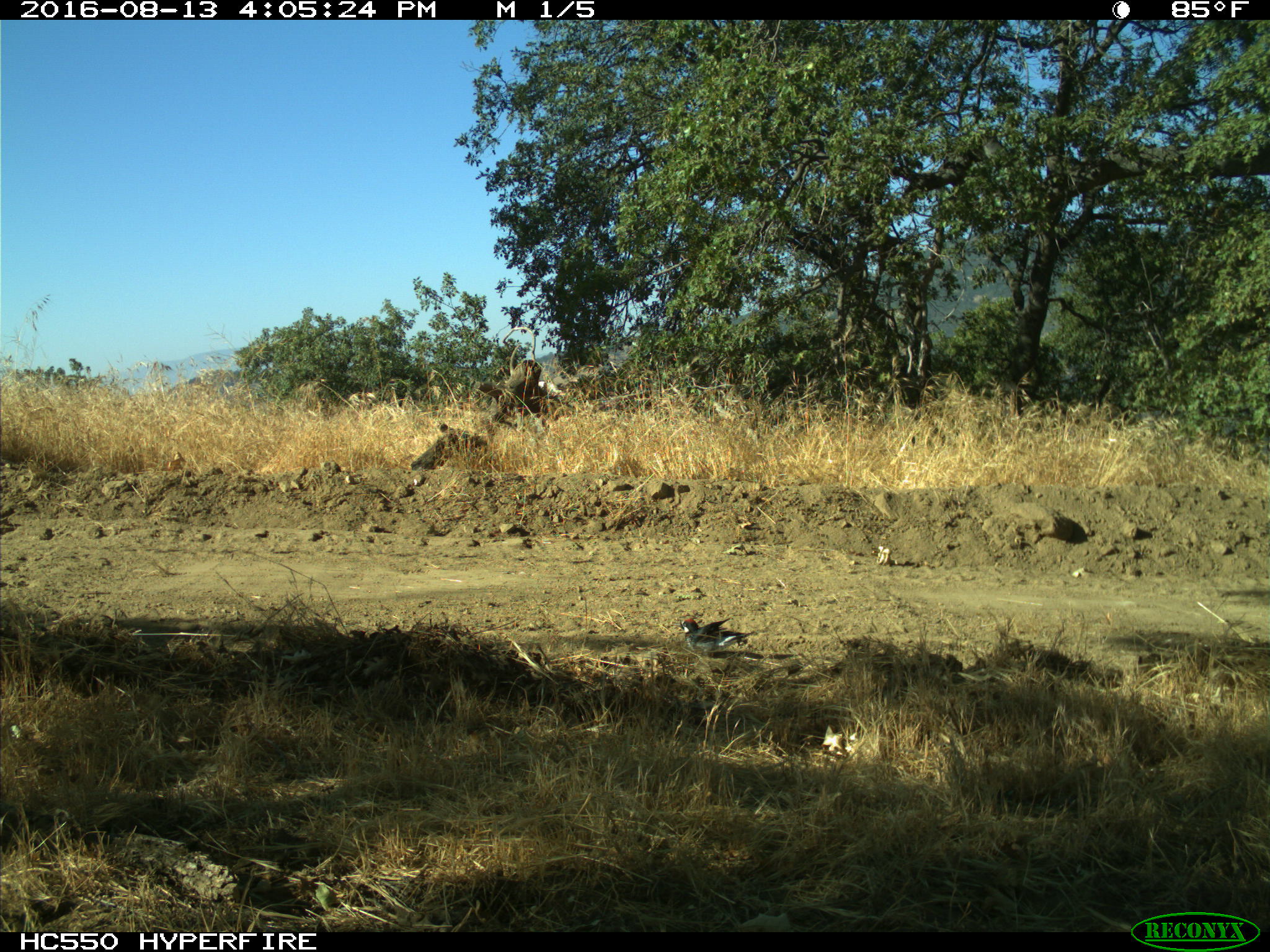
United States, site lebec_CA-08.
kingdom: Animalia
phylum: Chordata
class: Aves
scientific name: Aves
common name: birds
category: unidentified bird